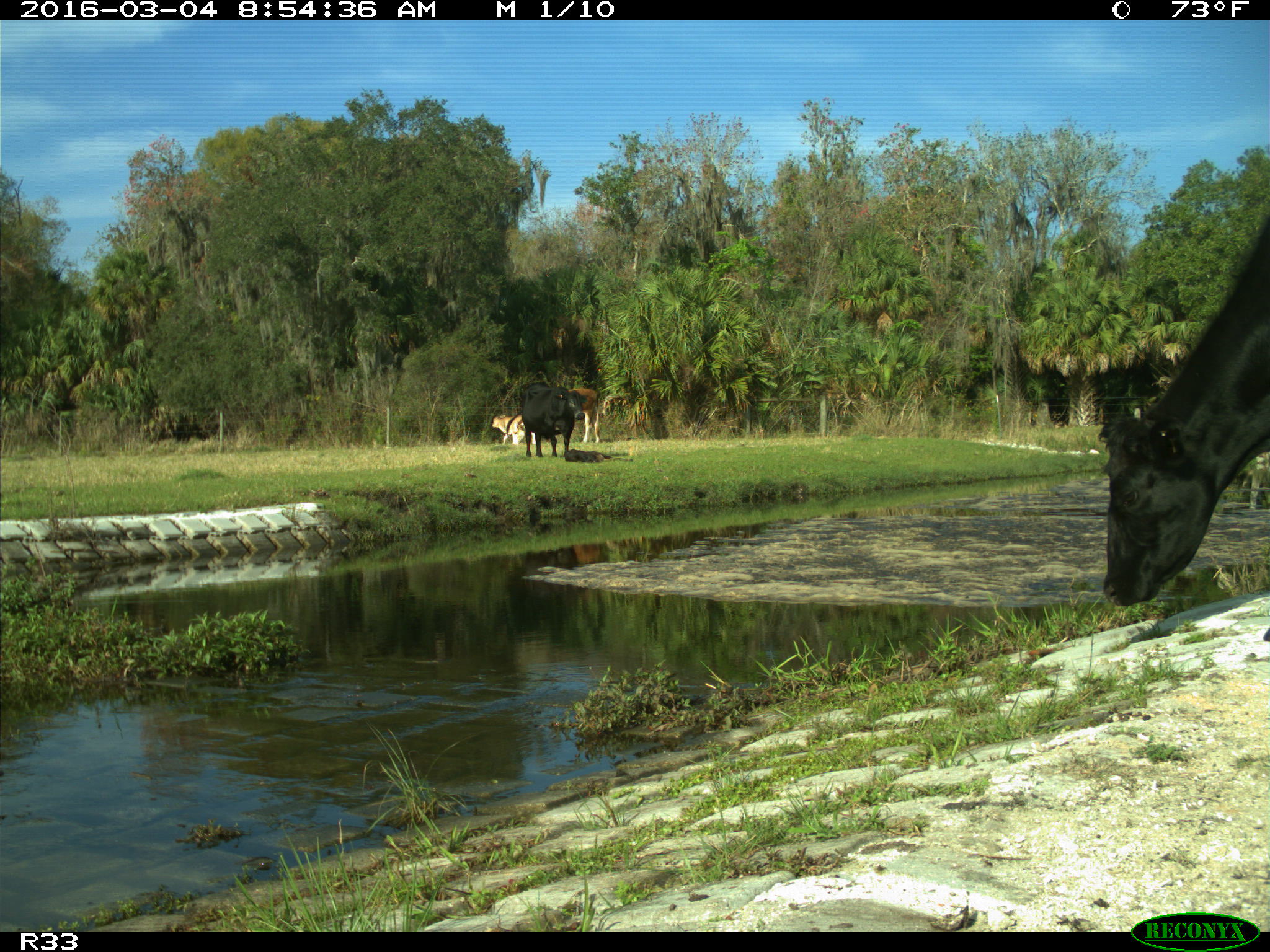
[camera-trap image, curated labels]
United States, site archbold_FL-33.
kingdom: Animalia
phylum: Chordata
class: Mammalia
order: Artiodactyla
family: Bovidae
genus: Bos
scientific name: Bos taurus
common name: domestic cow